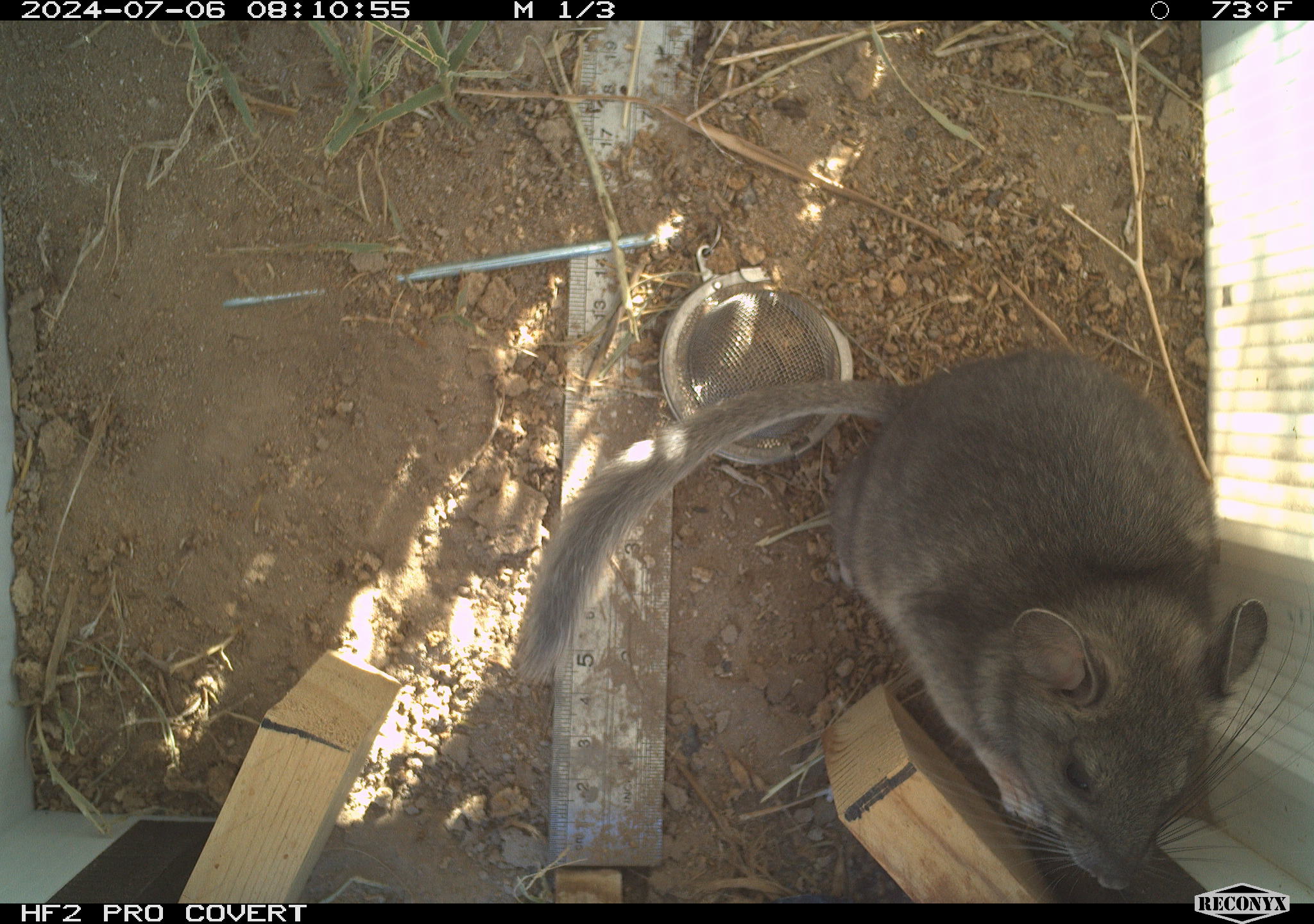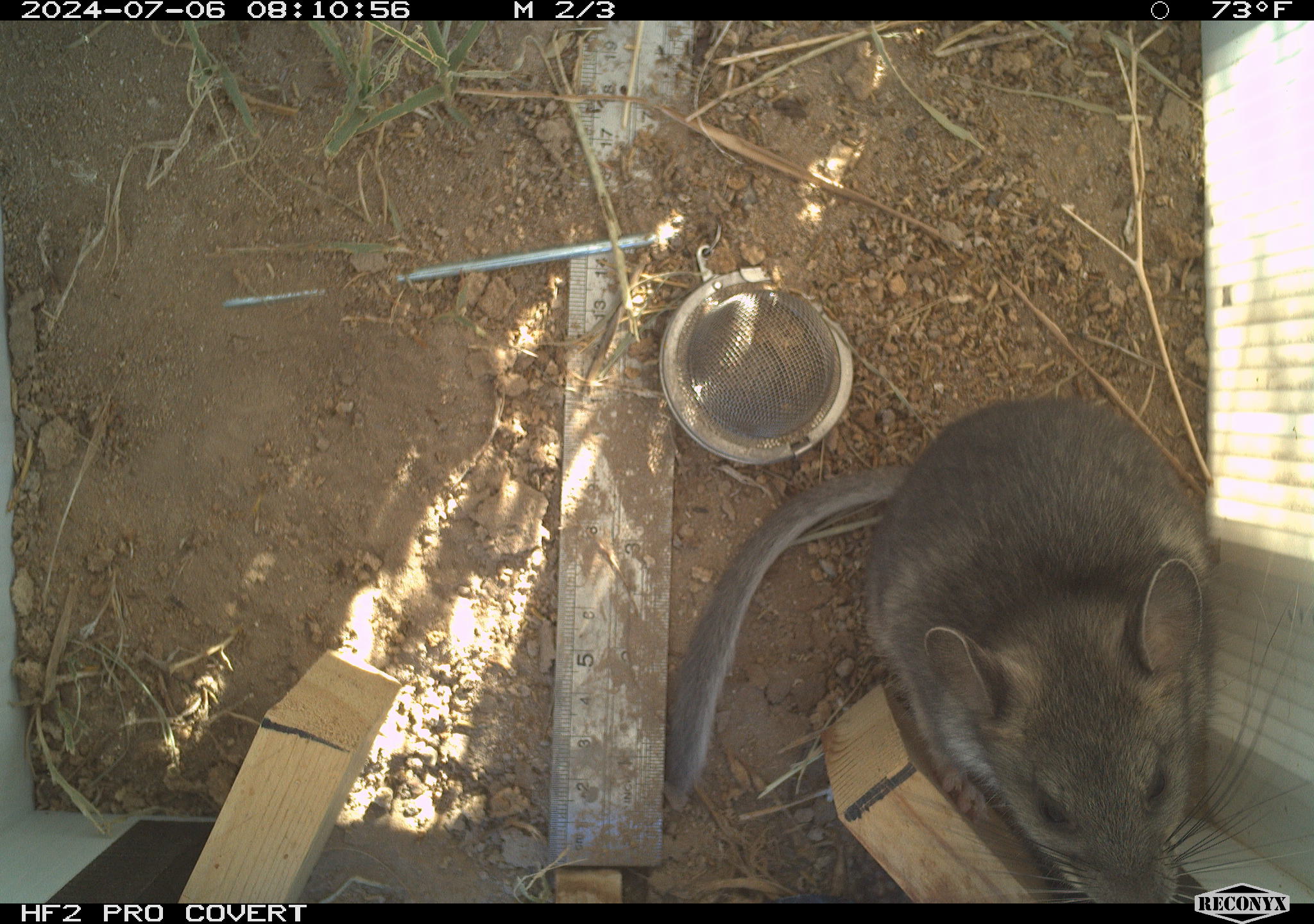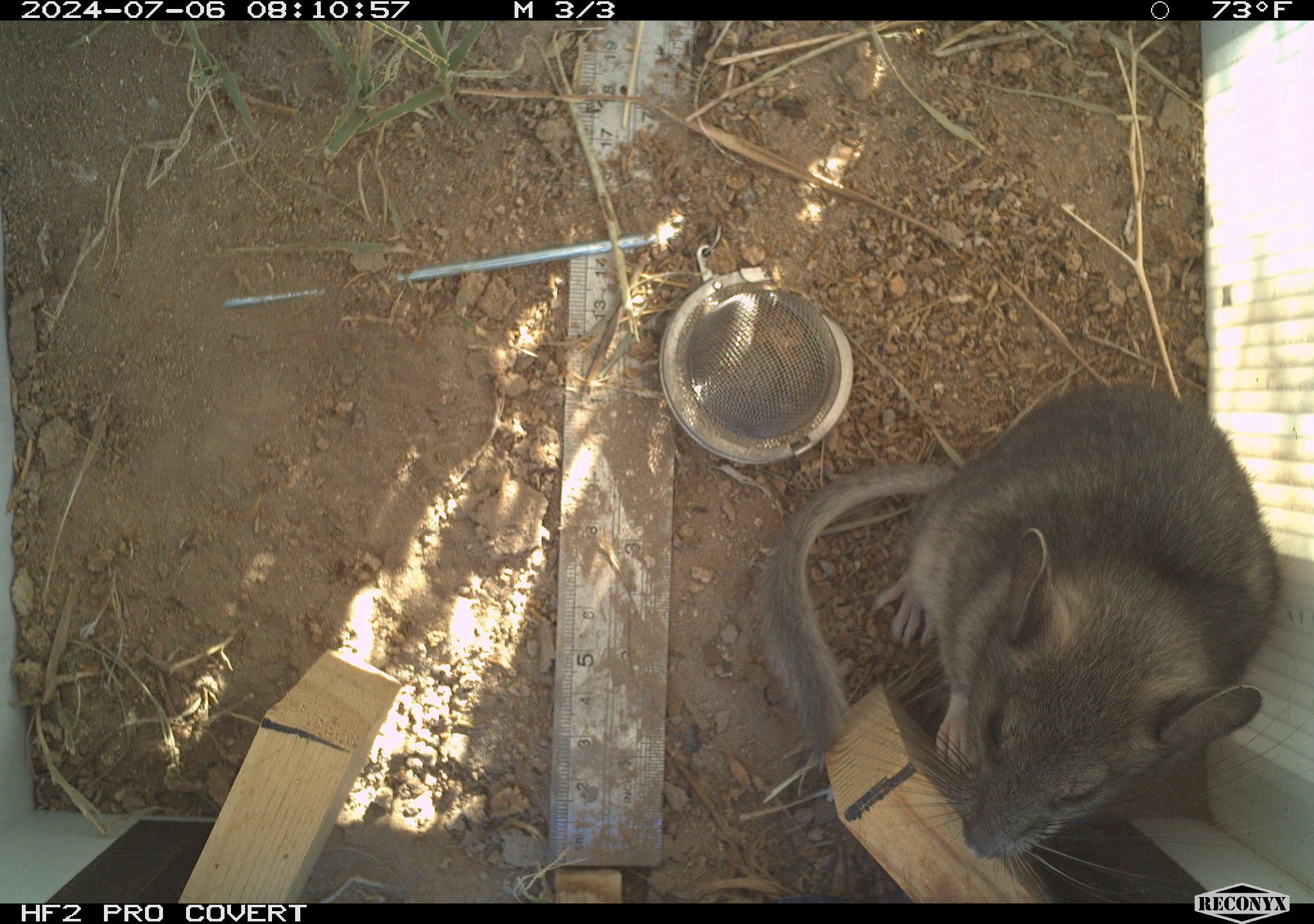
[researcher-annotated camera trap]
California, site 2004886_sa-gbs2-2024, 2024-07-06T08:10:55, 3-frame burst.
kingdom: Animalia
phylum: Chordata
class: Mammalia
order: Rodentia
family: Cricetidae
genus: Neotoma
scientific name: Neotoma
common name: pack rat or woodrat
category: neotoma species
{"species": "neotoma species (pack rat or woodrat) (Neotoma)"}